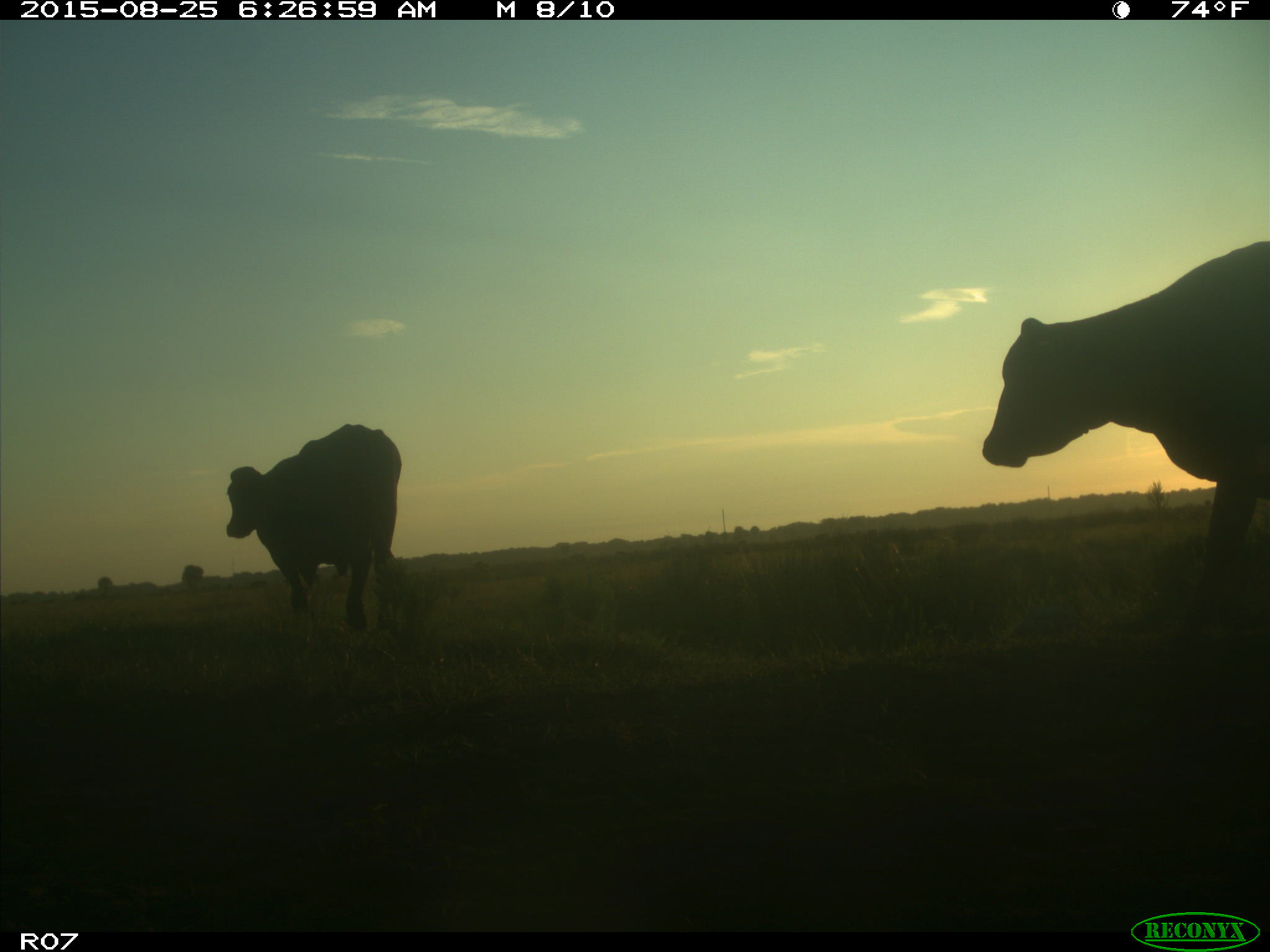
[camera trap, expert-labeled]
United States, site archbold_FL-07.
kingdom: Animalia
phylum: Chordata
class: Mammalia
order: Artiodactyla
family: Bovidae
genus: Bos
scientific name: Bos taurus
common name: domestic cow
Bos taurus (domestic cow).